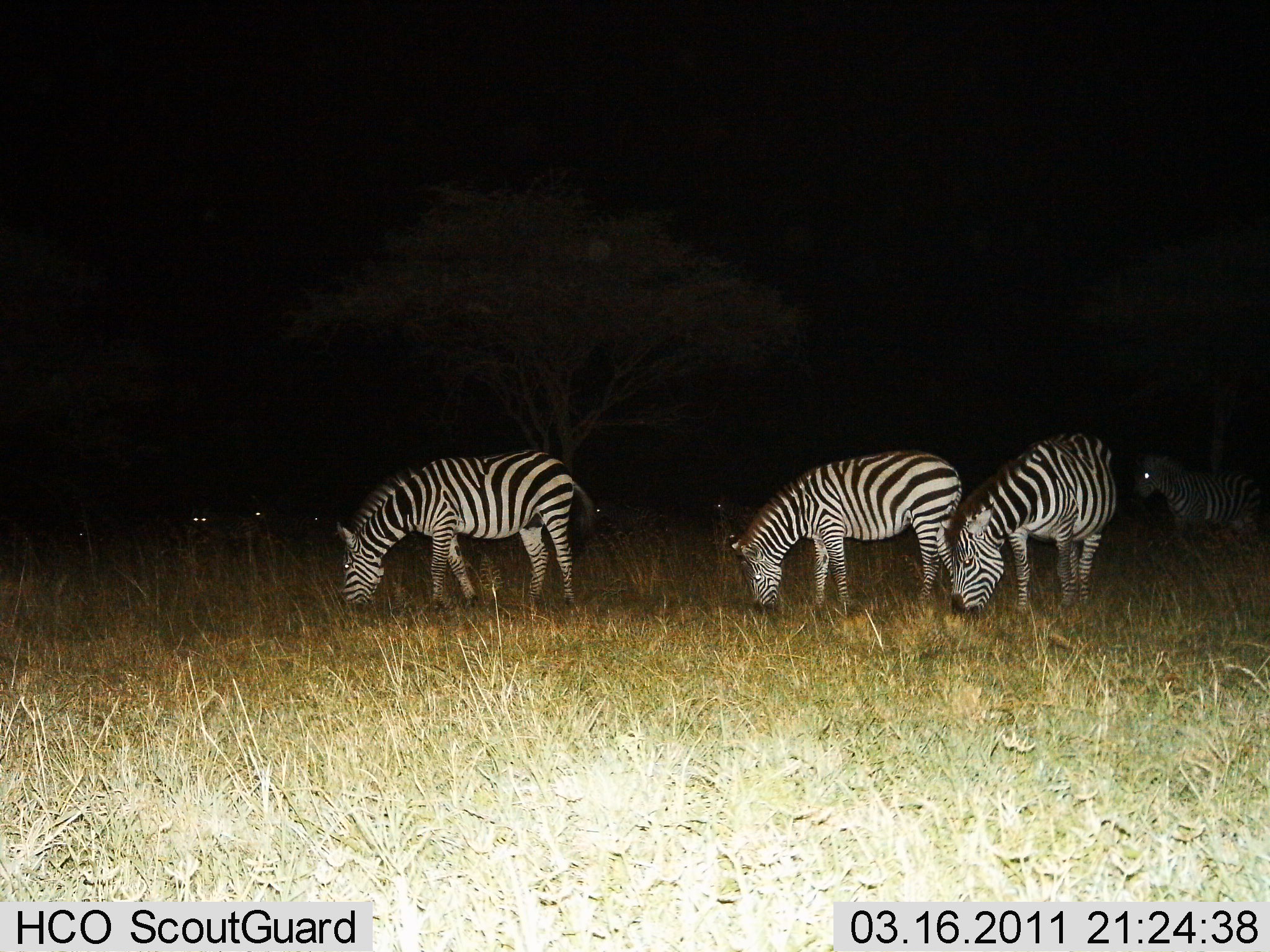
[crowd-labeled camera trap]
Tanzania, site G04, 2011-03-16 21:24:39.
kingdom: Animalia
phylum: Chordata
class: Mammalia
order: Perissodactyla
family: Equidae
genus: Equus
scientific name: Equus quagga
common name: plains zebra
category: zebra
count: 4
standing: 27%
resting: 0%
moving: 0%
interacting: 0%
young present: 0%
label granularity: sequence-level